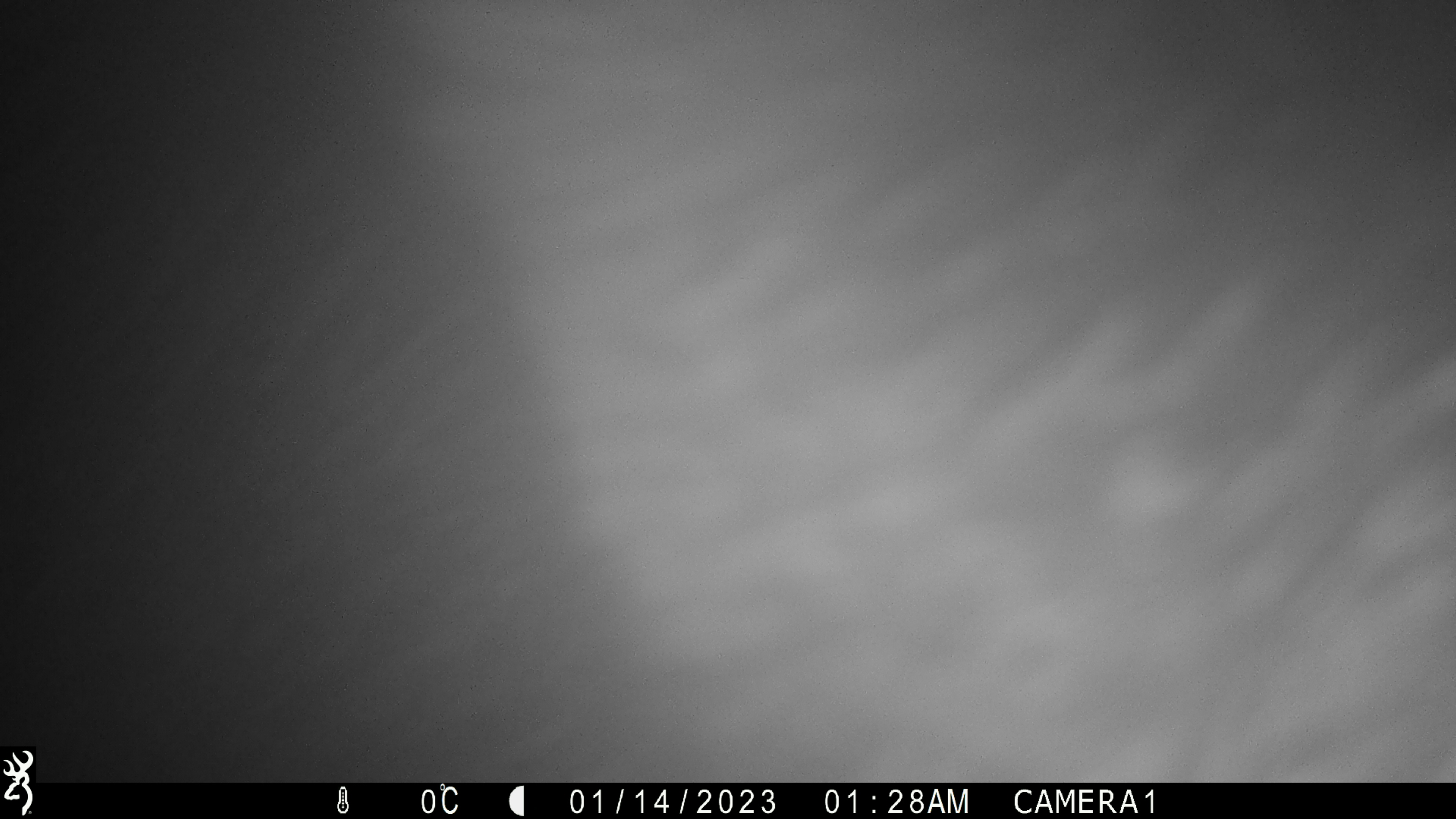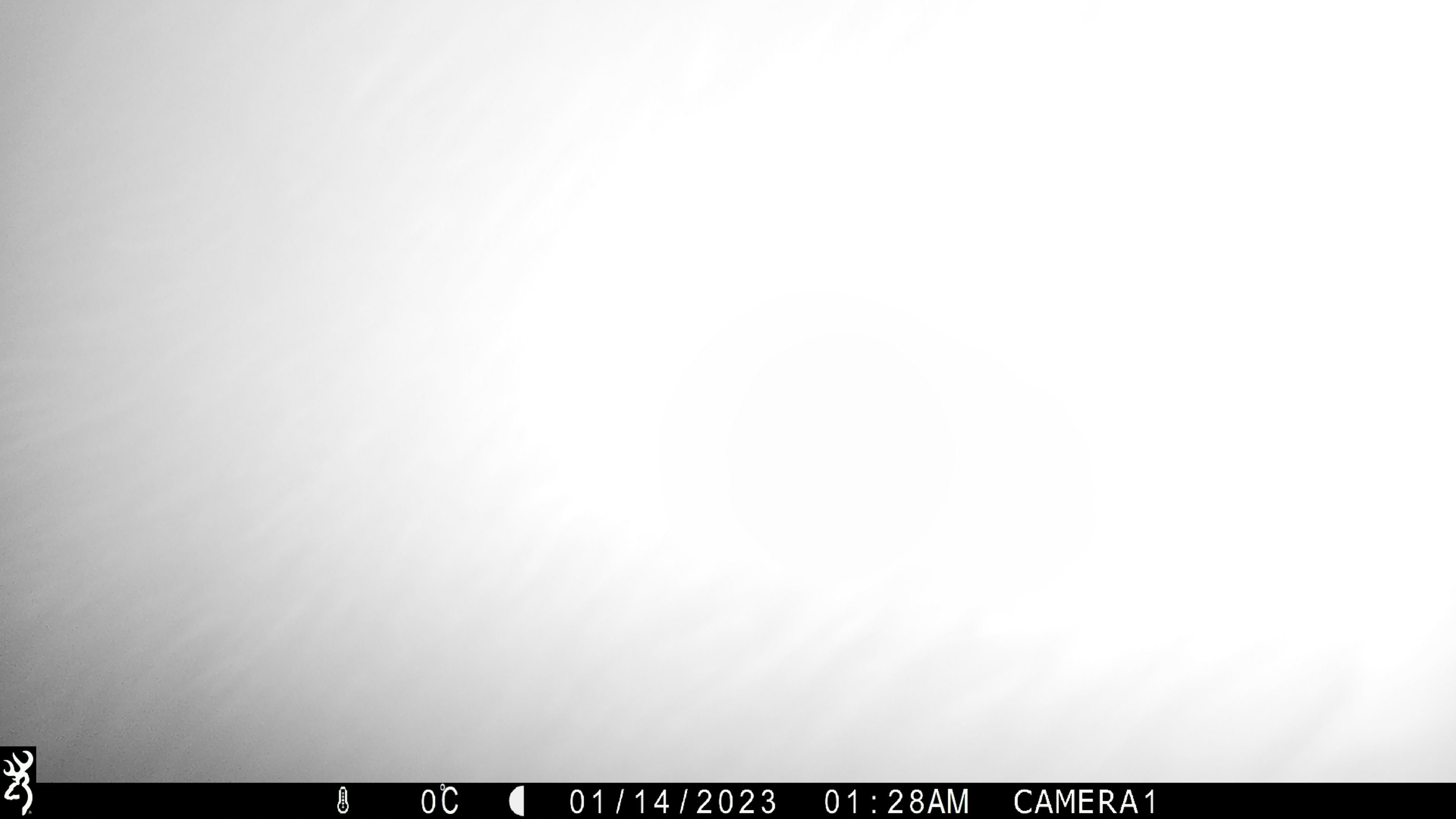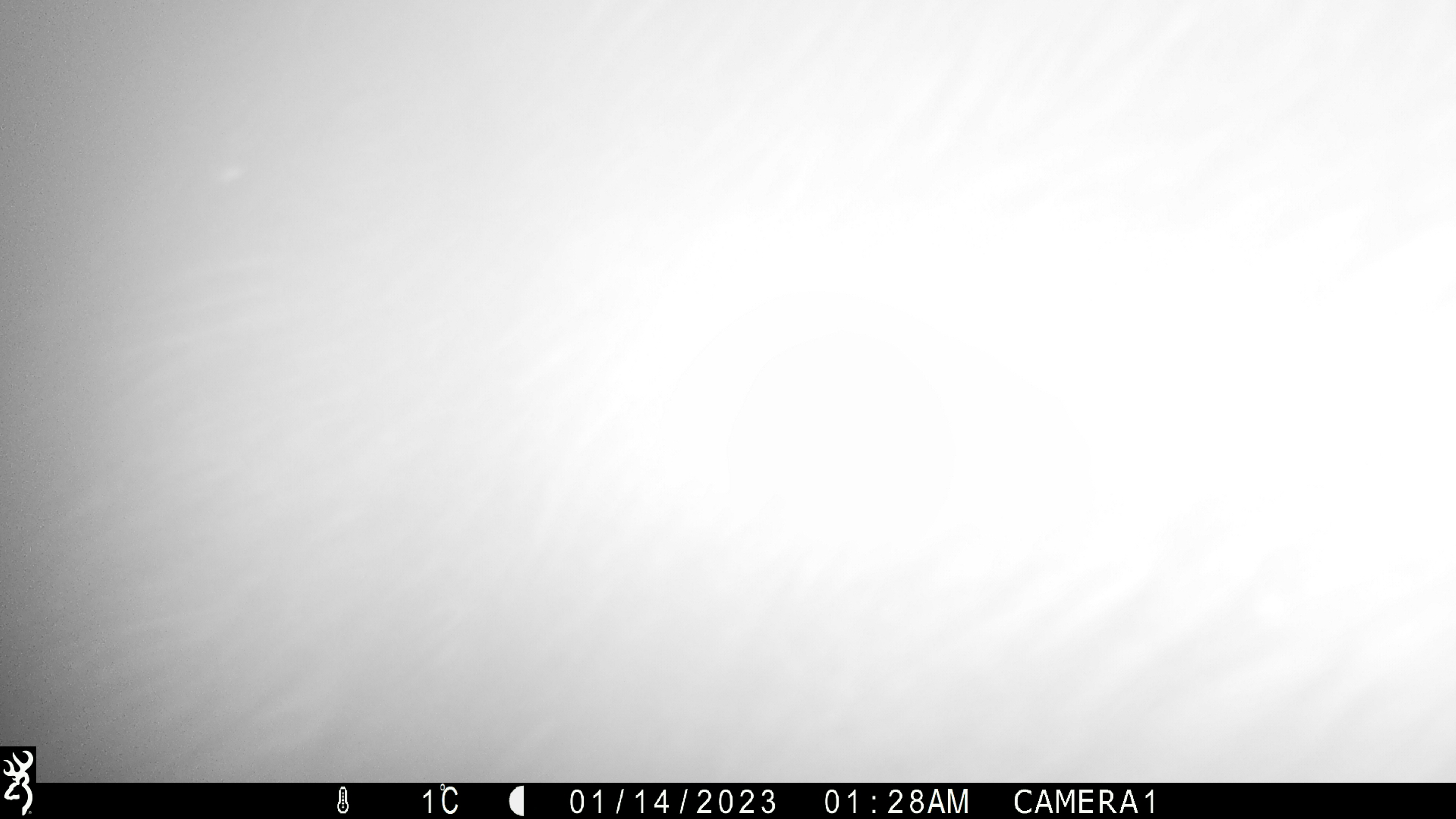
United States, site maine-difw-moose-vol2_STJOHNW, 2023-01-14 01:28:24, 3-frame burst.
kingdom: Animalia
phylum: Chordata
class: Mammalia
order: Artiodactyla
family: Cervidae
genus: Alces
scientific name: Alces alces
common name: moose